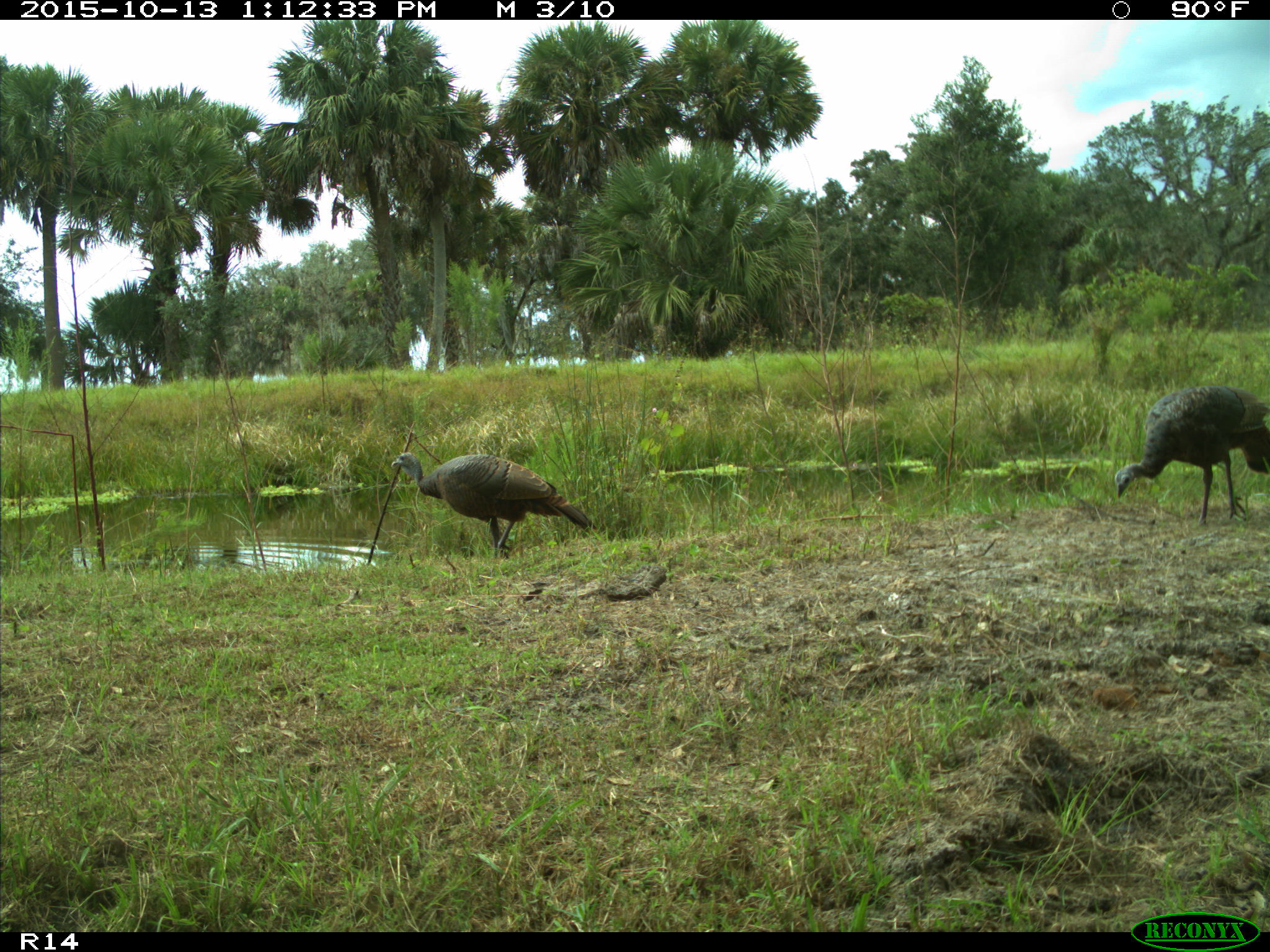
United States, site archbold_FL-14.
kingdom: Animalia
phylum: Chordata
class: Aves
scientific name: Aves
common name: birds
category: unidentified bird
Unidentified bird (birds) (Aves).